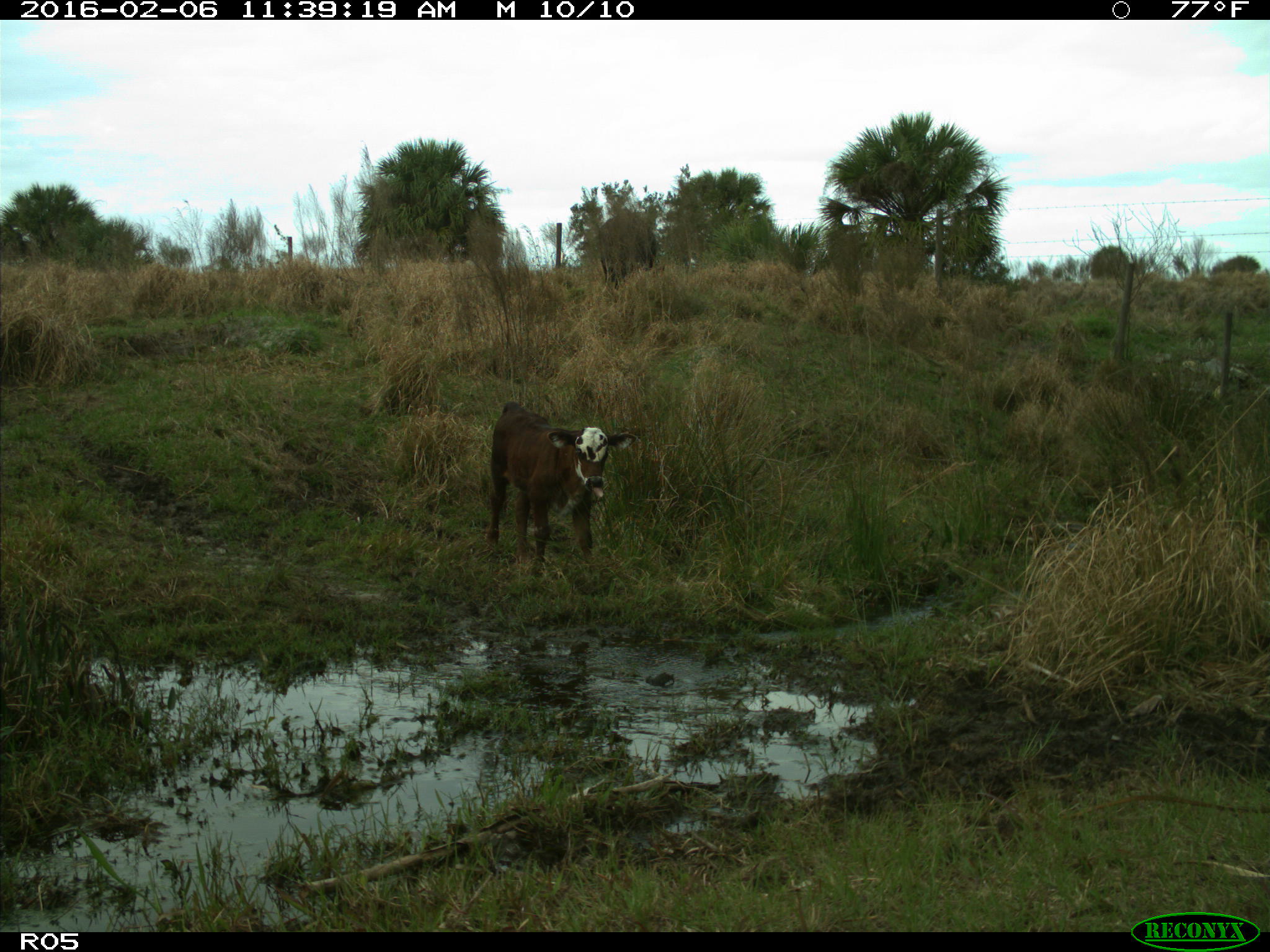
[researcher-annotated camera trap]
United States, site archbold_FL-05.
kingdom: Animalia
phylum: Chordata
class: Mammalia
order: Artiodactyla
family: Bovidae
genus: Bos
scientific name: Bos taurus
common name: domestic cow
Bos taurus (domestic cow).